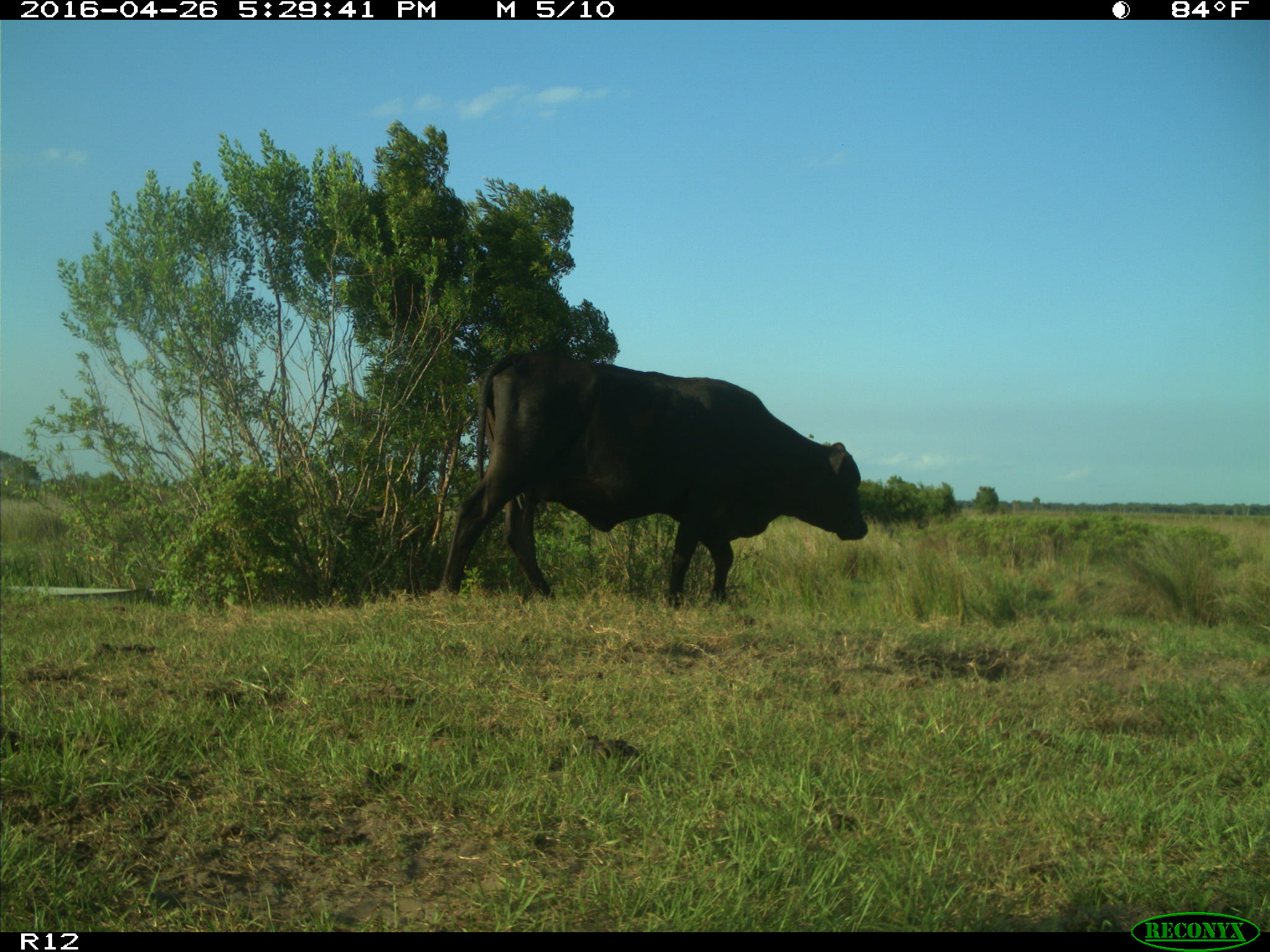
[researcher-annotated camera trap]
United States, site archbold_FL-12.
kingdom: Animalia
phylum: Chordata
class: Mammalia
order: Artiodactyla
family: Bovidae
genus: Bos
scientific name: Bos taurus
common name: domestic cow